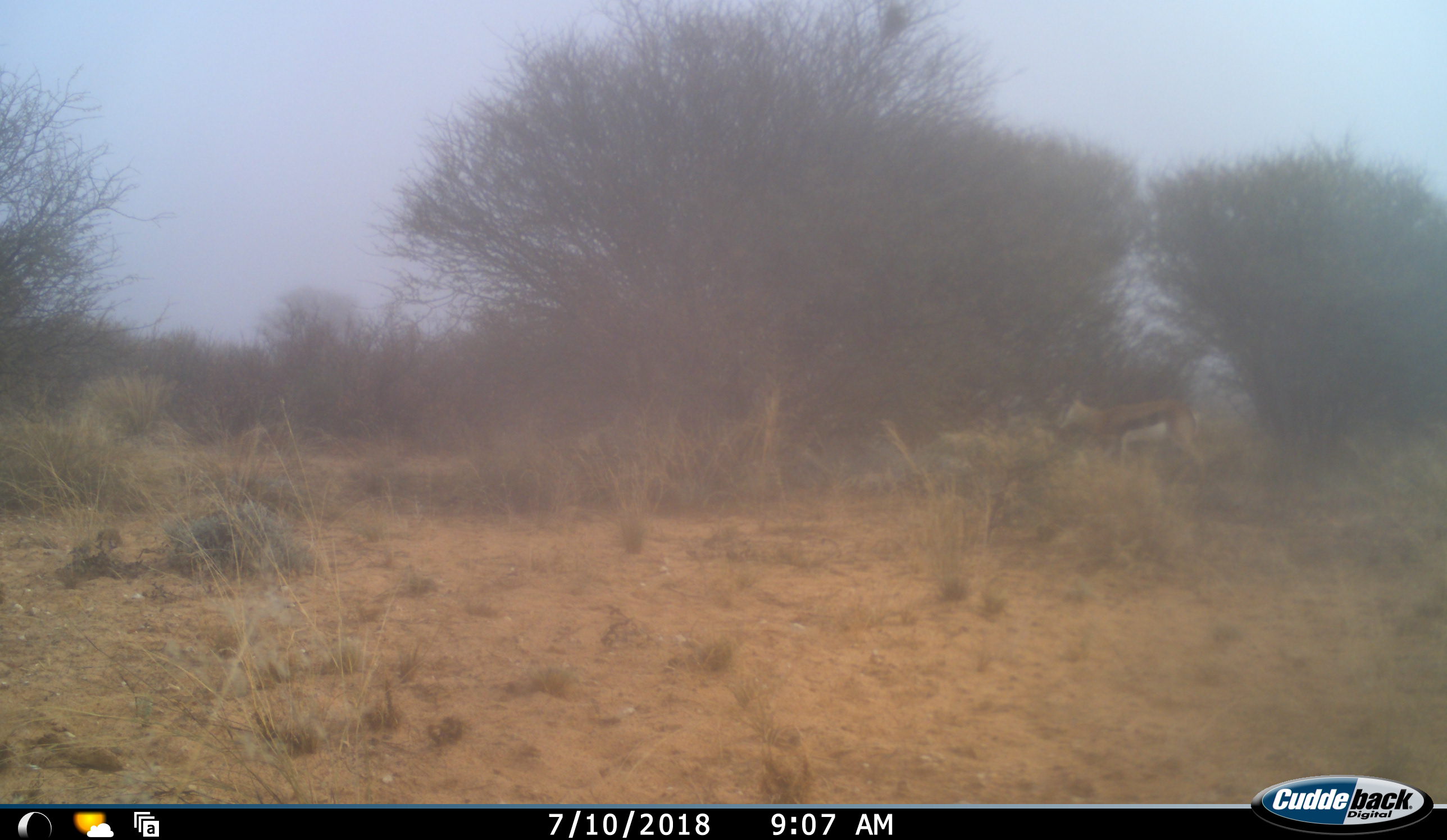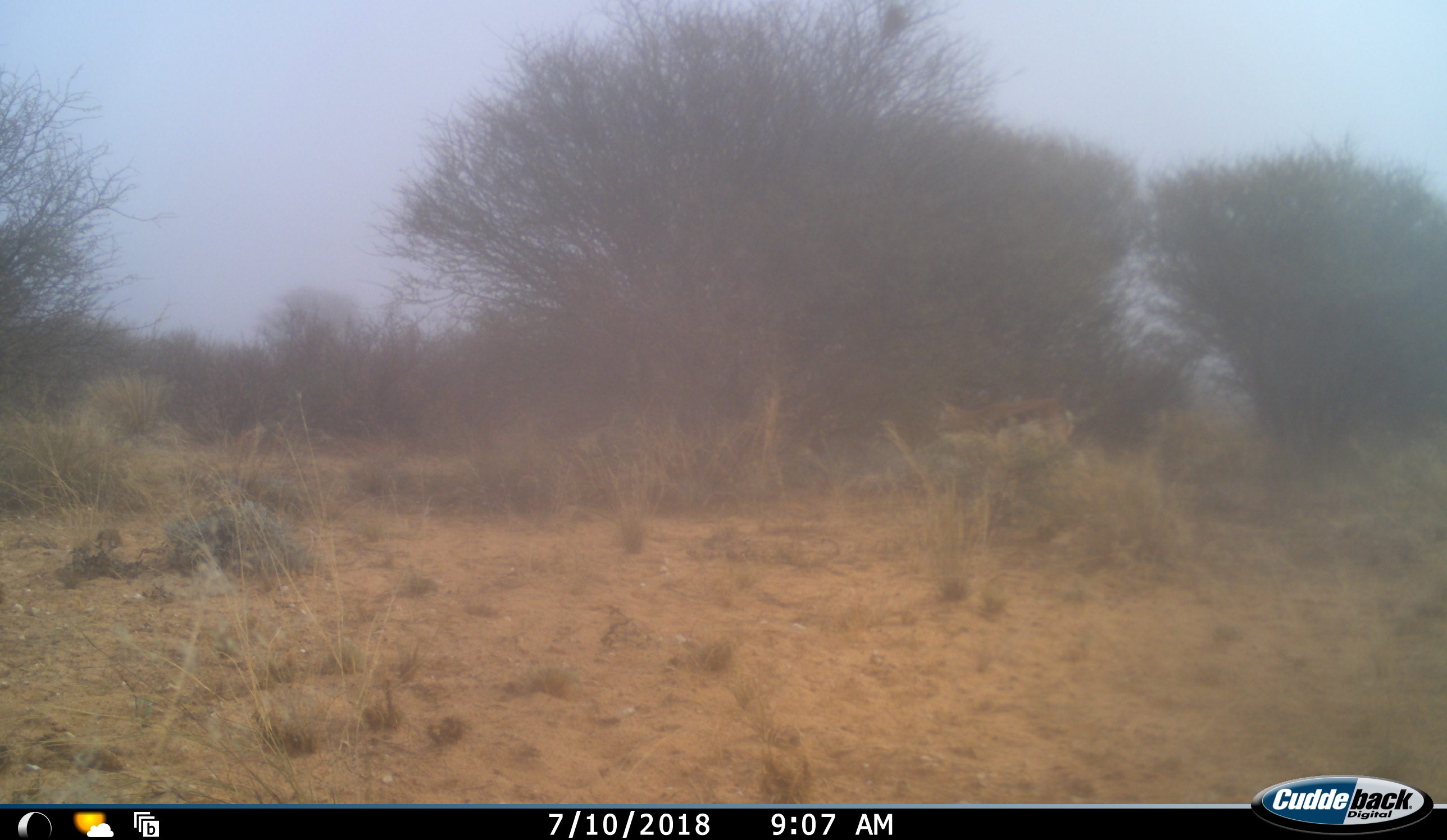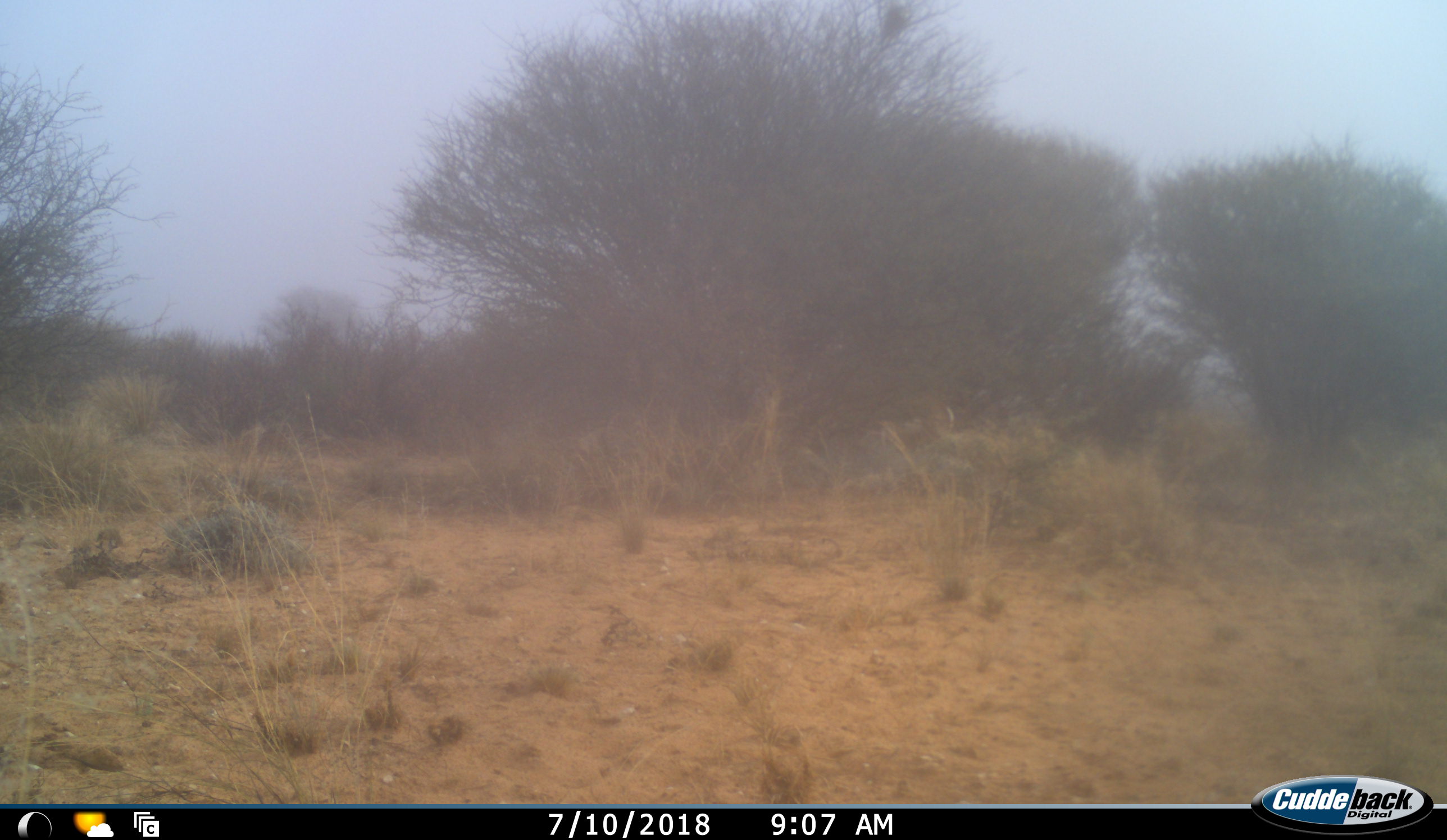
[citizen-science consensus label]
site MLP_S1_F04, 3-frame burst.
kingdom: Animalia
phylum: Chordata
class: Mammalia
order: Artiodactyla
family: Bovidae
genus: Antidorcas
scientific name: Antidorcas marsupialis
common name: springbok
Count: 1.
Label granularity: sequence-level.